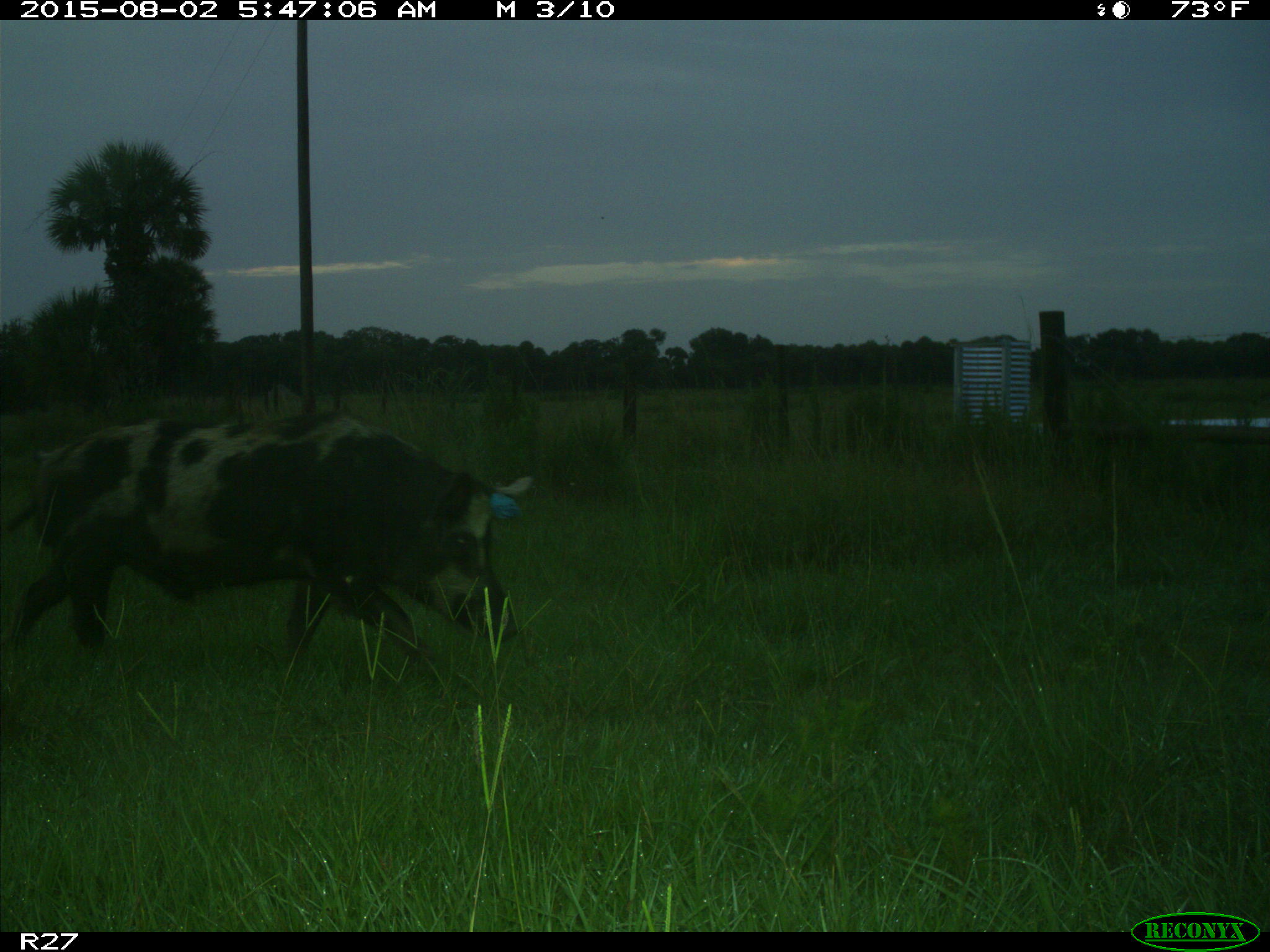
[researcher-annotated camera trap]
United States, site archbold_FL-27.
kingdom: Animalia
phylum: Chordata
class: Mammalia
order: Artiodactyla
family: Suidae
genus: Sus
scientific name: Sus scrofa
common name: wild boar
Sus scrofa (wild boar).